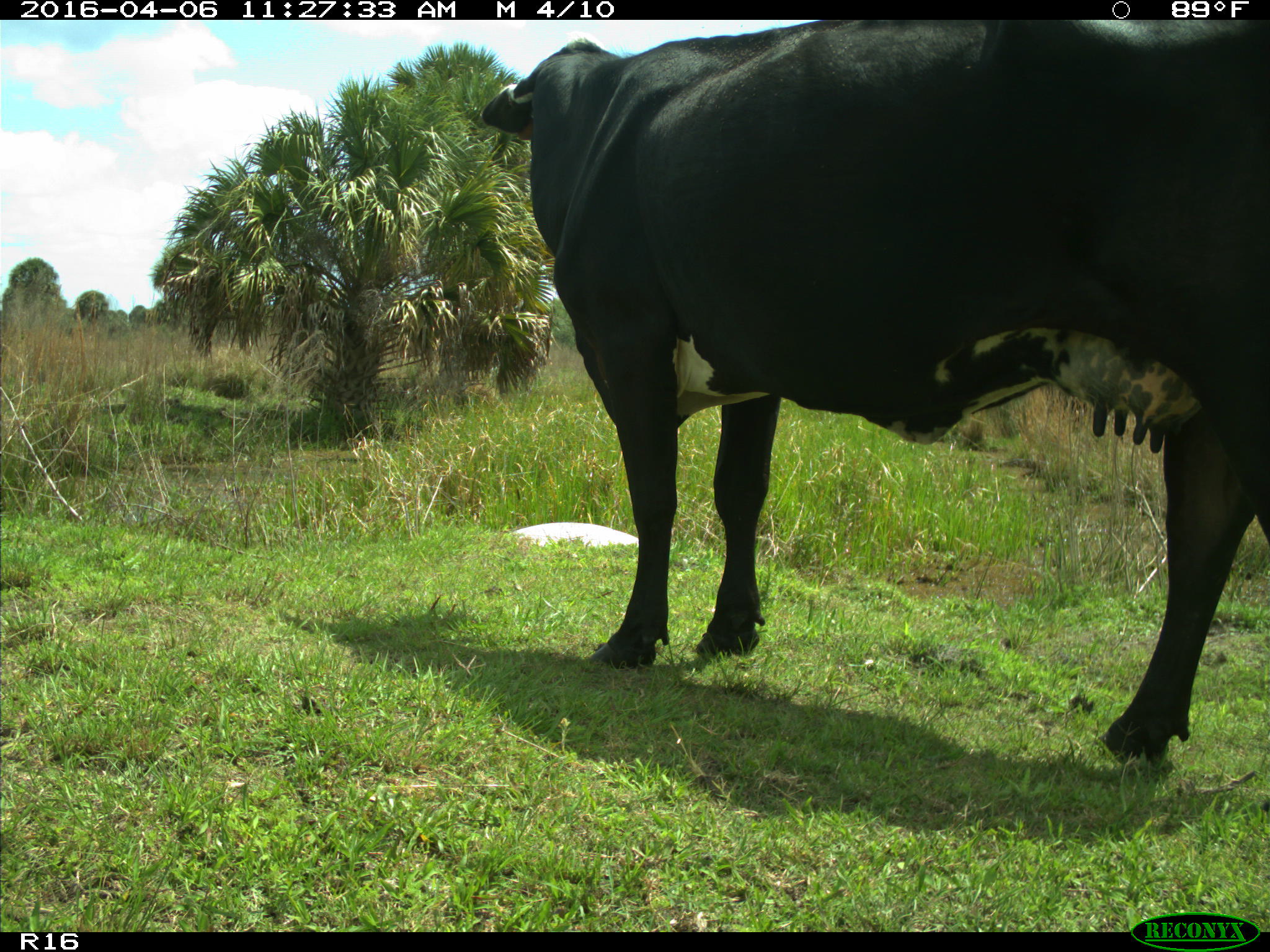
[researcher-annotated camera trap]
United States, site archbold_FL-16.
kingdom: Animalia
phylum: Chordata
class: Mammalia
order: Artiodactyla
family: Bovidae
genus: Bos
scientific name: Bos taurus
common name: domestic cow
Bos taurus (domestic cow).